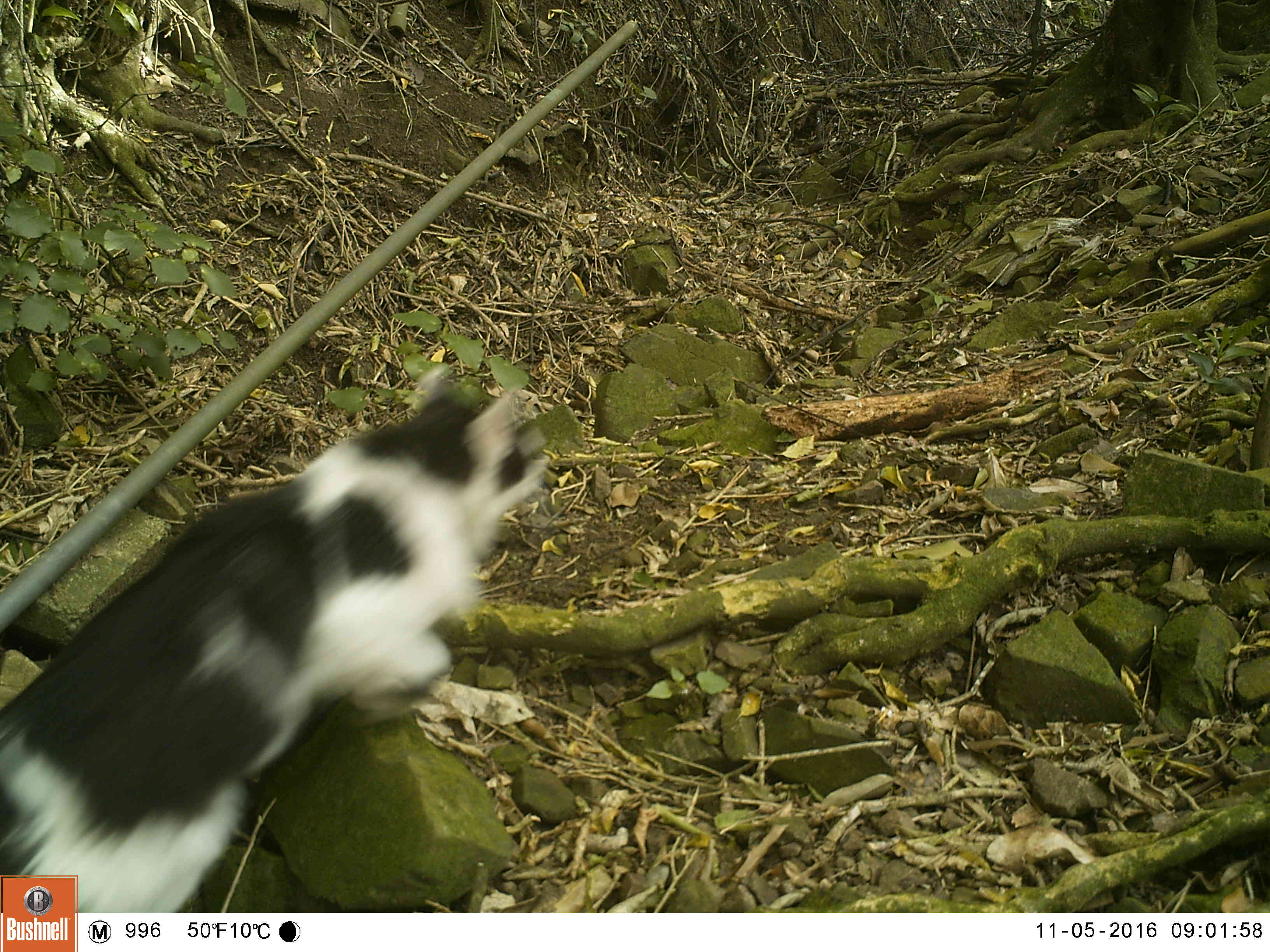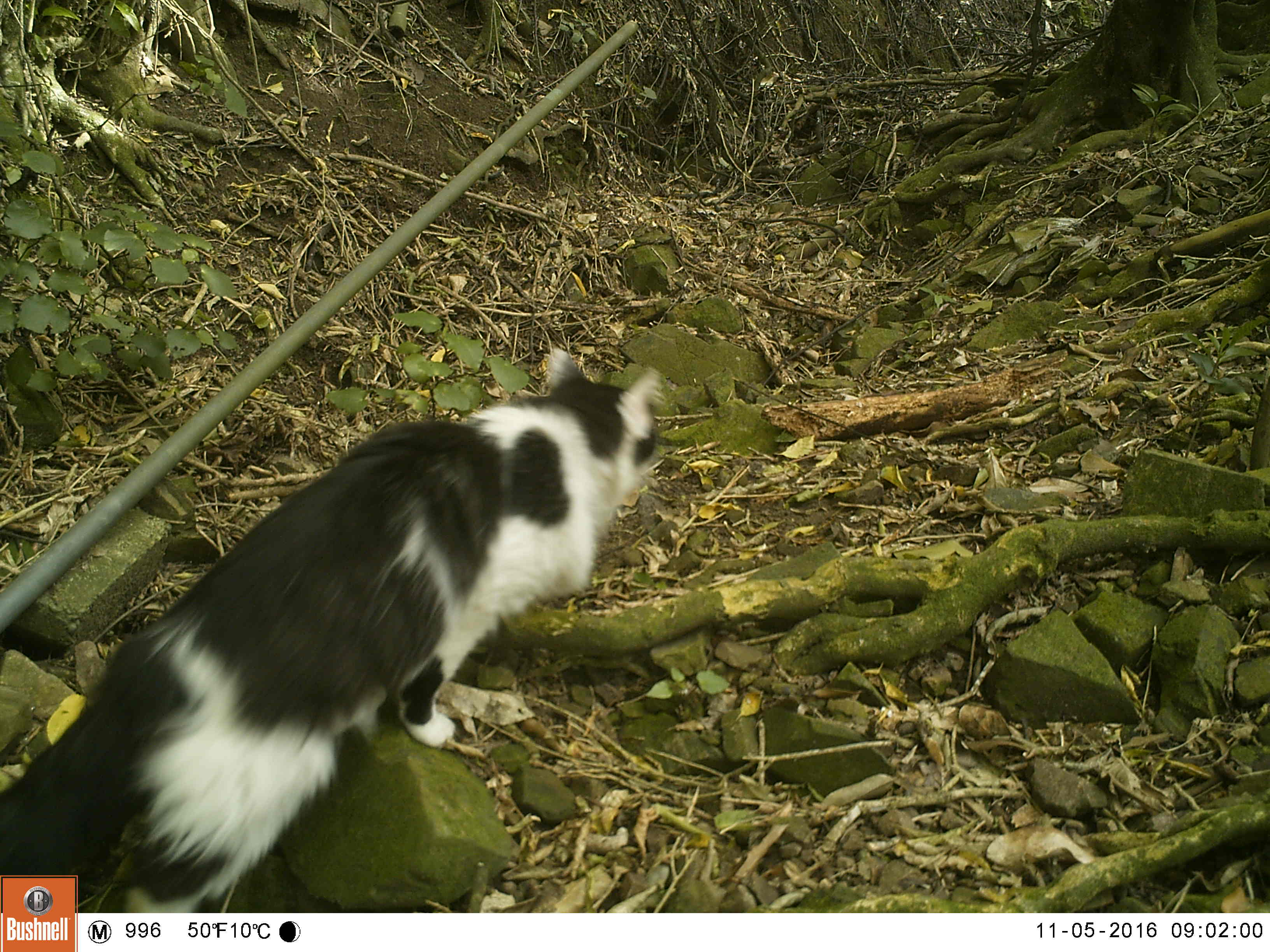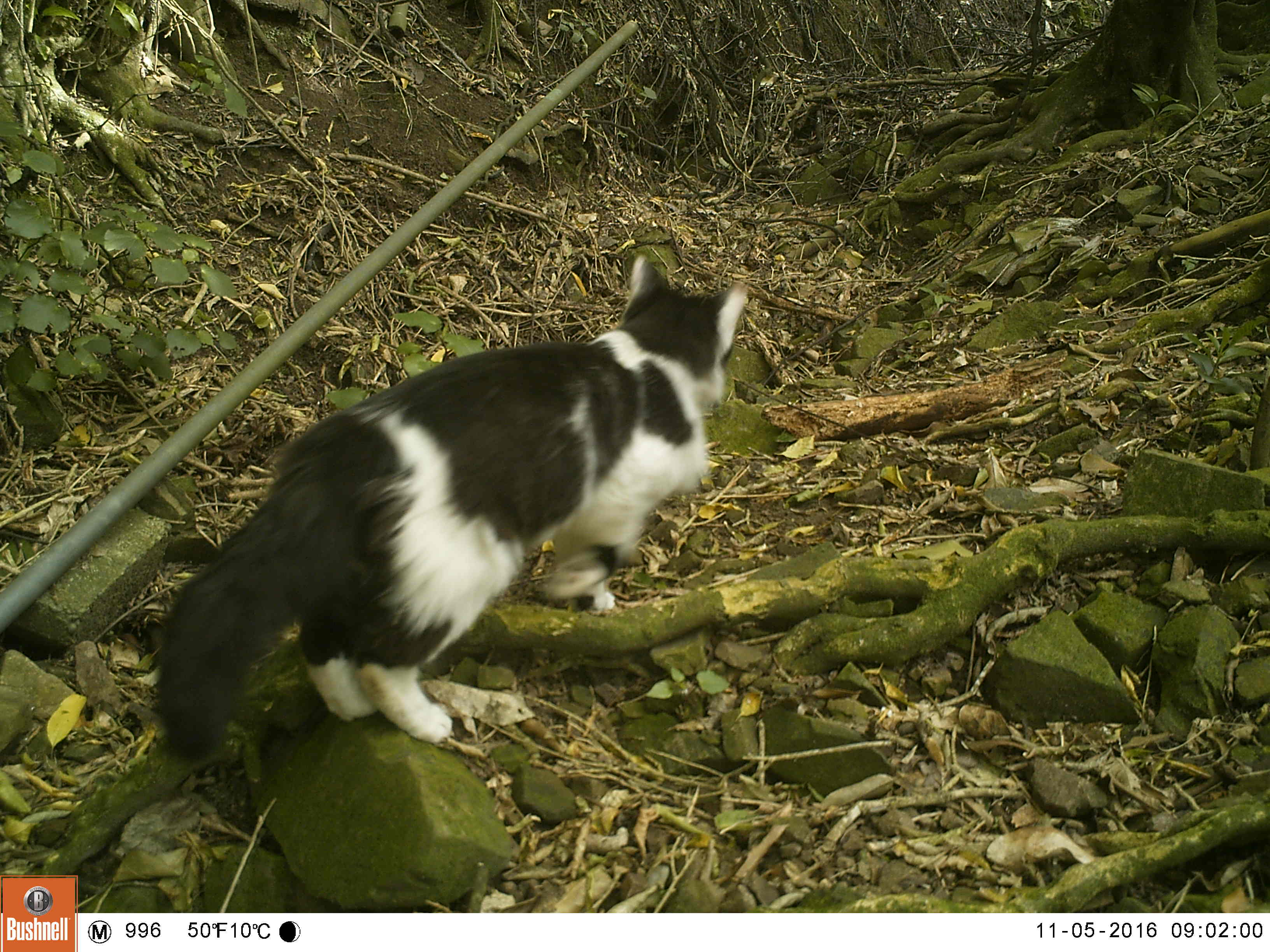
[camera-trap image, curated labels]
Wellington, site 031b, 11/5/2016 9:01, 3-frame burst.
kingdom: Animalia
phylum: Chordata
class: Mammalia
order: Carnivora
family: Felidae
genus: Felis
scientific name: Felis catus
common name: cat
Cat (Felis catus).